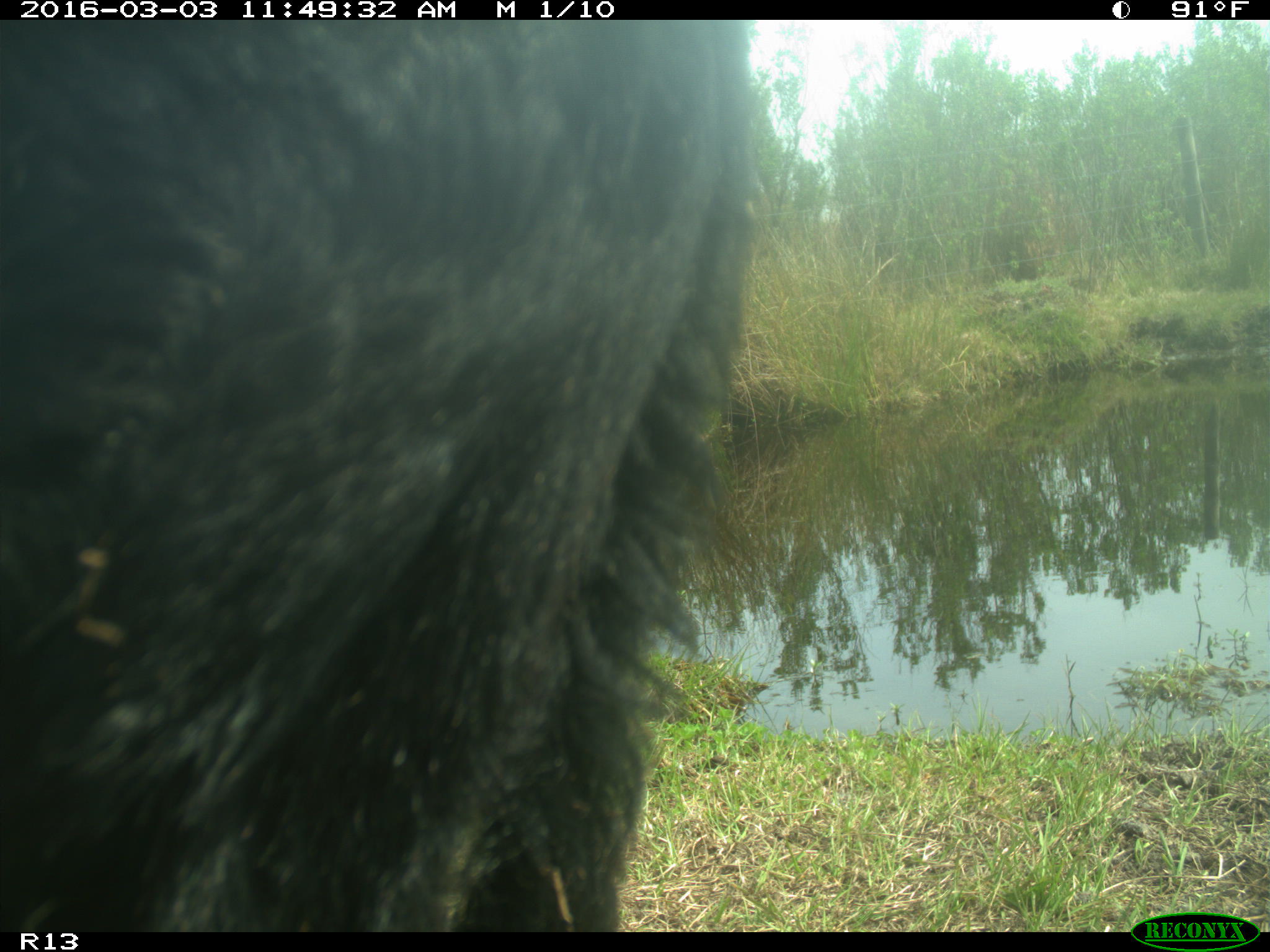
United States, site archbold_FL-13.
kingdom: Animalia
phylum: Chordata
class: Mammalia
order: Artiodactyla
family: Bovidae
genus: Bos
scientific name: Bos taurus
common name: domestic cow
Bos taurus (domestic cow).